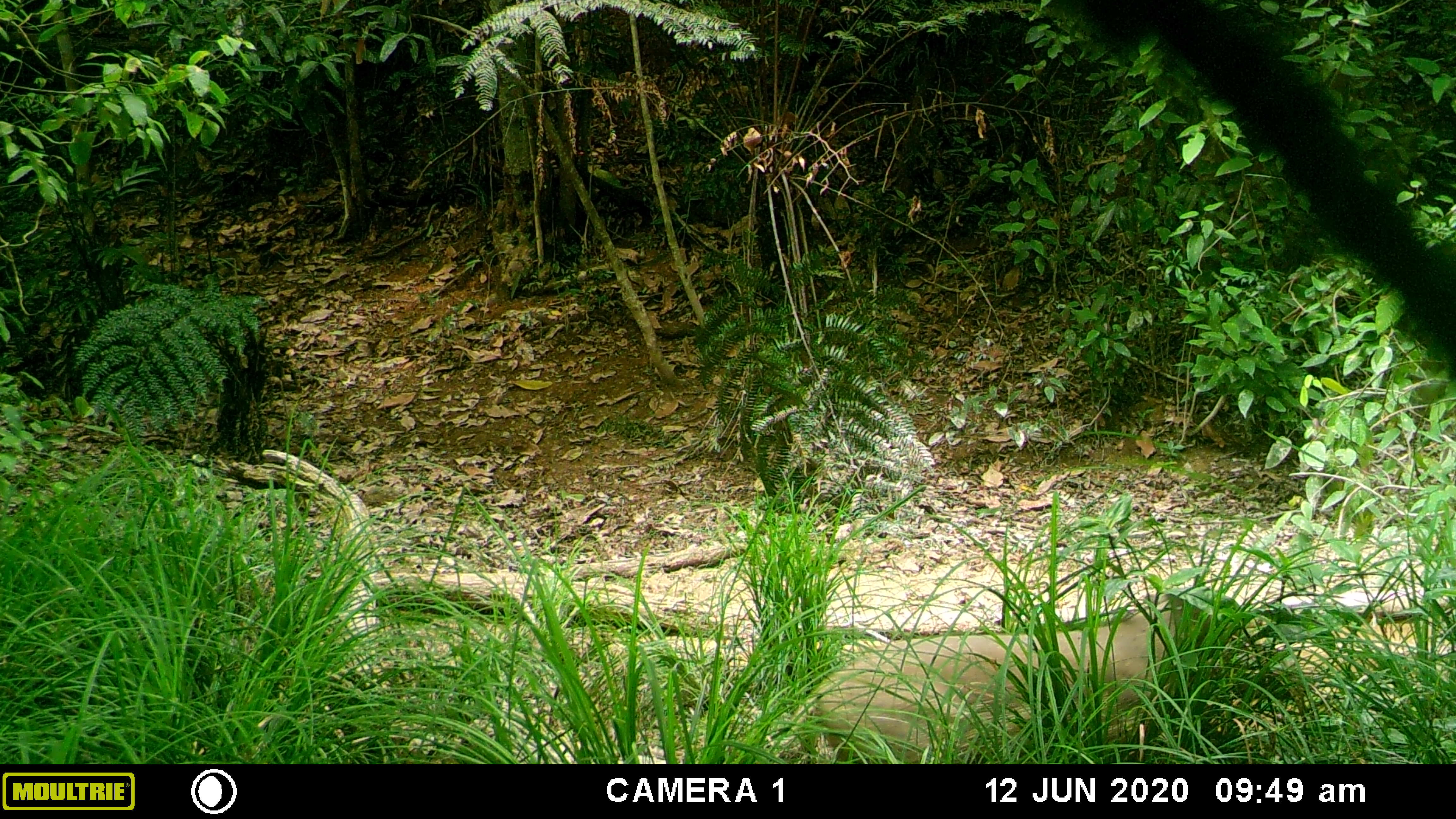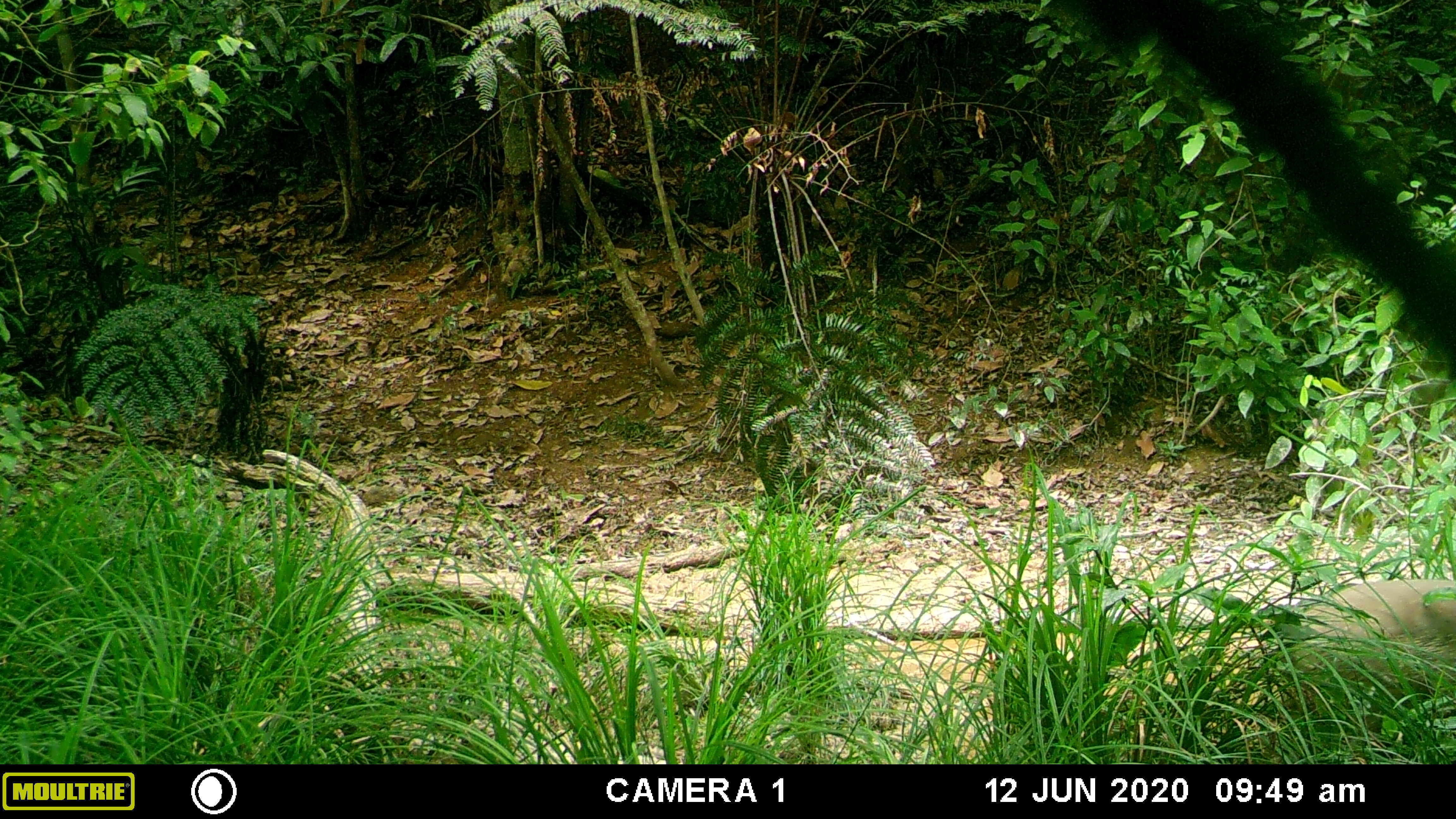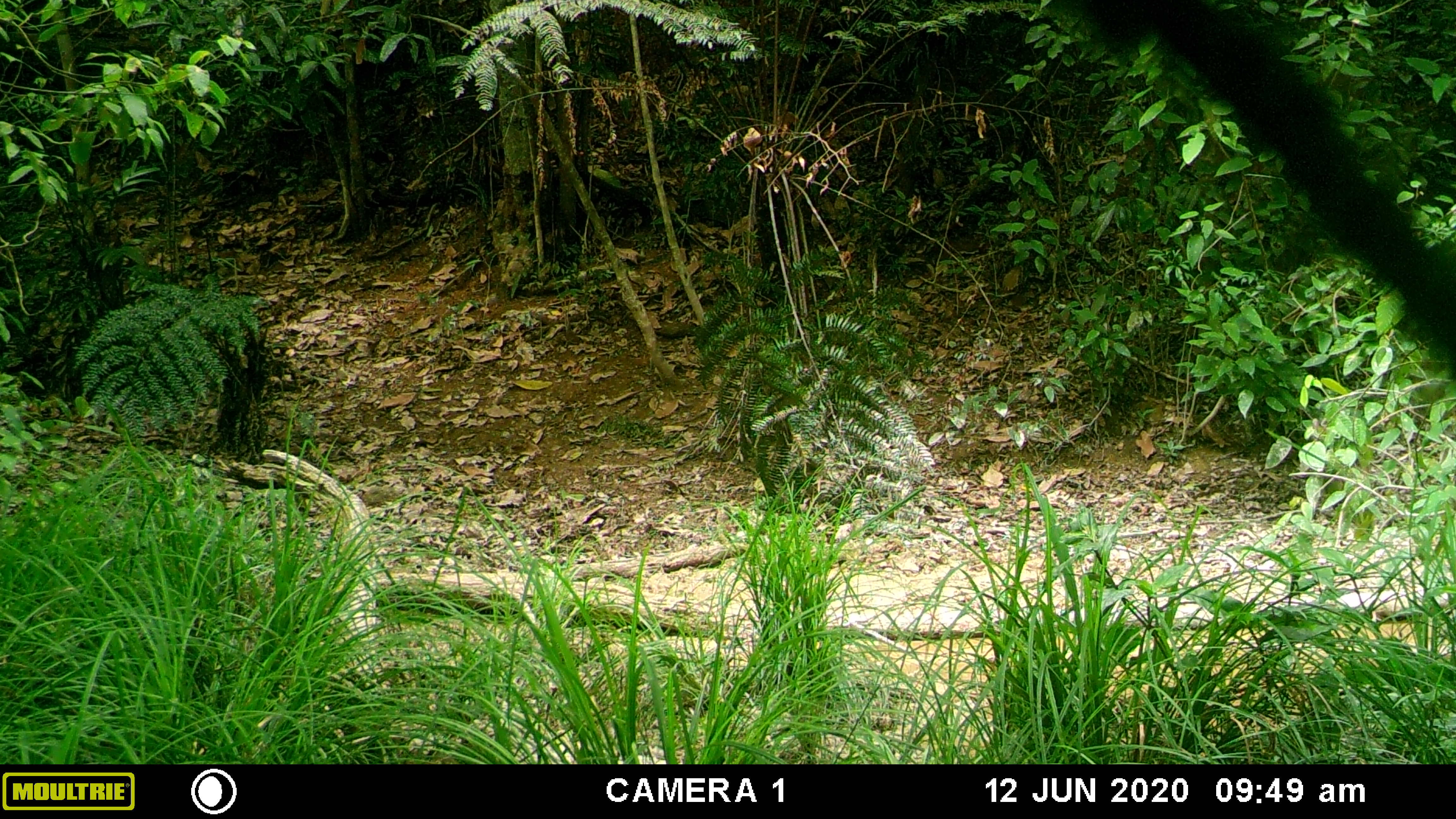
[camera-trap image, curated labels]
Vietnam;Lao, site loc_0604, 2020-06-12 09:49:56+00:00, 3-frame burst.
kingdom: Animalia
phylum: Chordata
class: Mammalia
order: Artiodactyla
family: Suidae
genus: Sus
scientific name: Sus scrofa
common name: eurasian wild pig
Eurasian wild pig (Sus scrofa). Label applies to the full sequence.